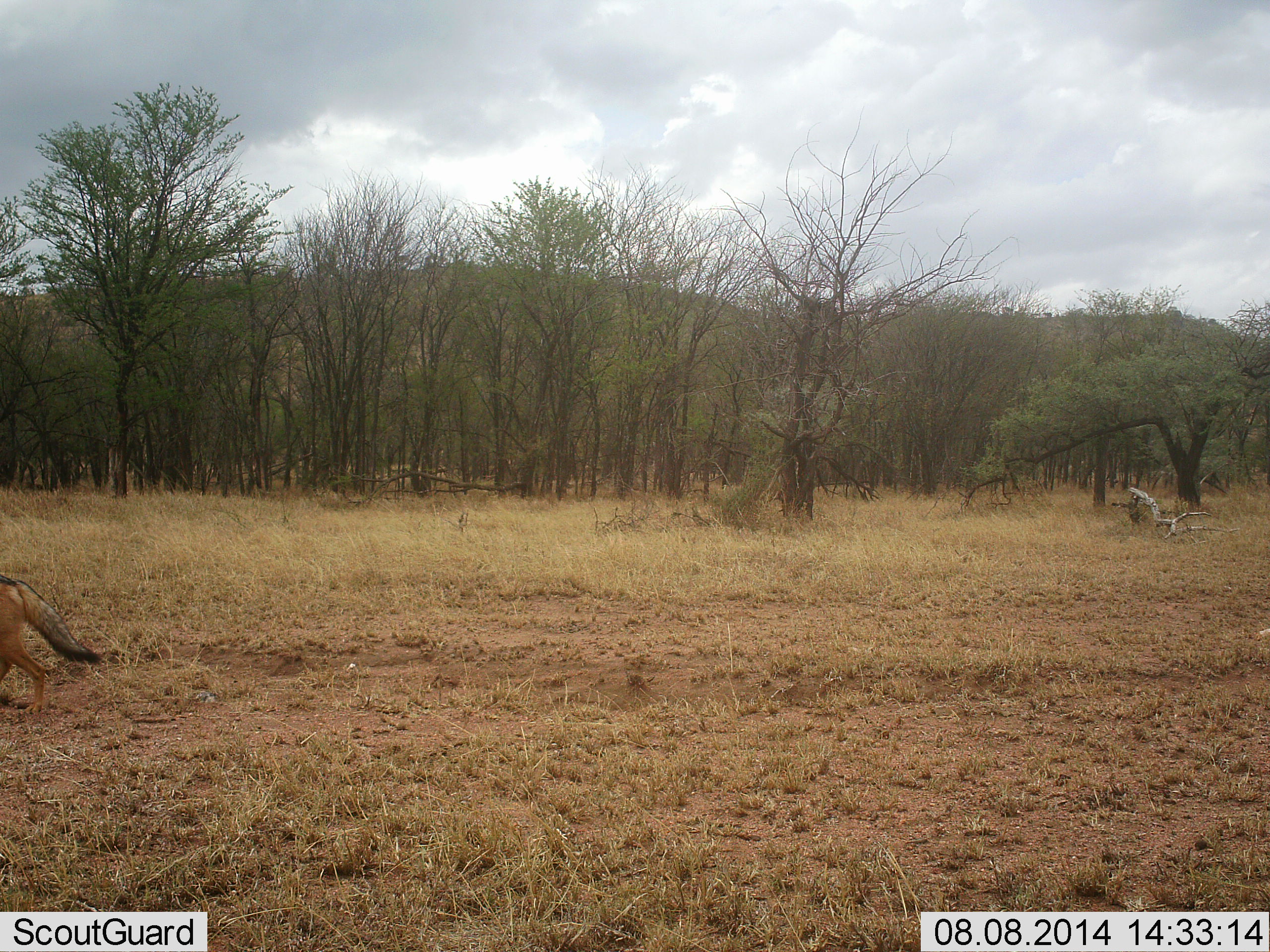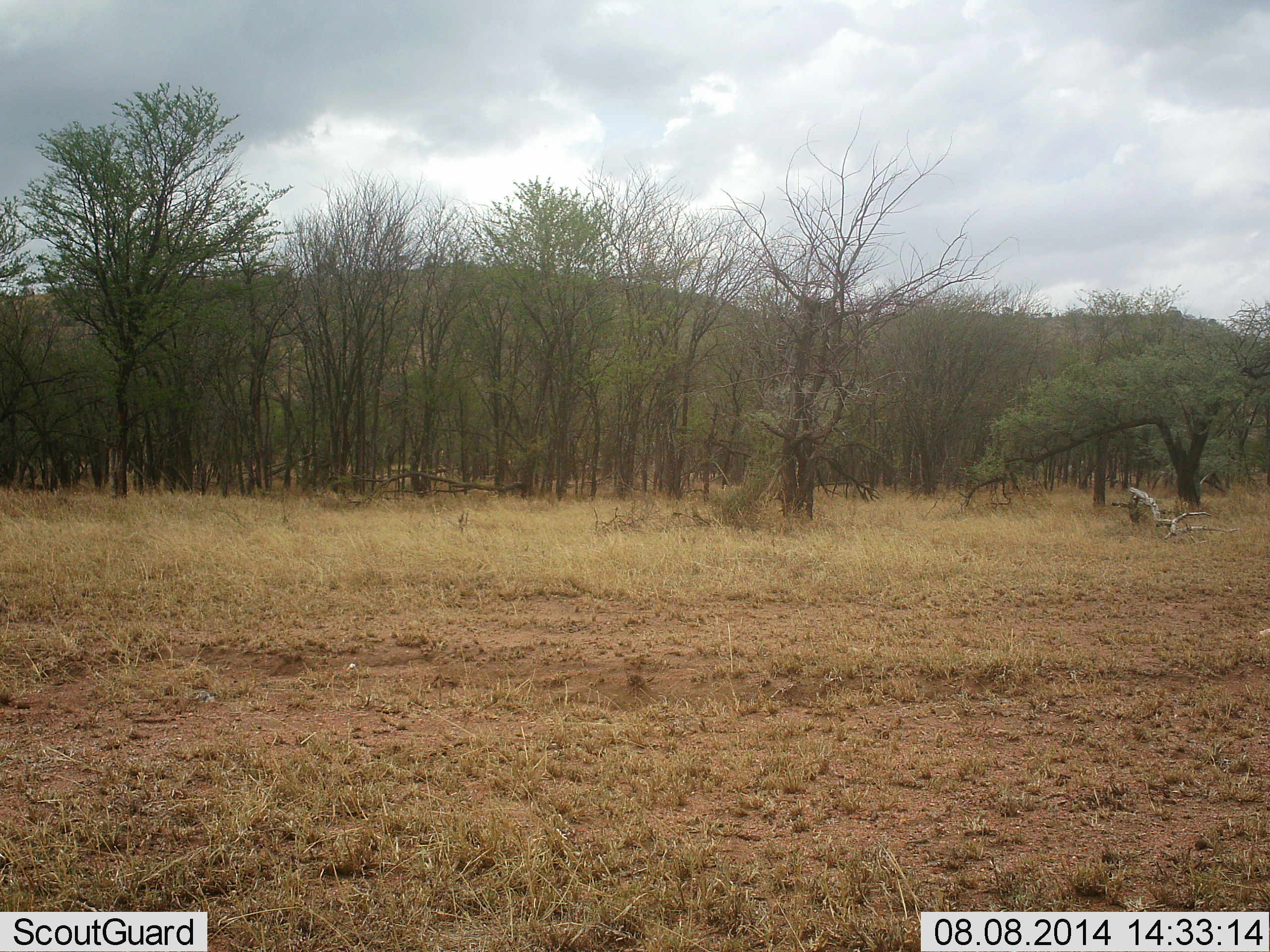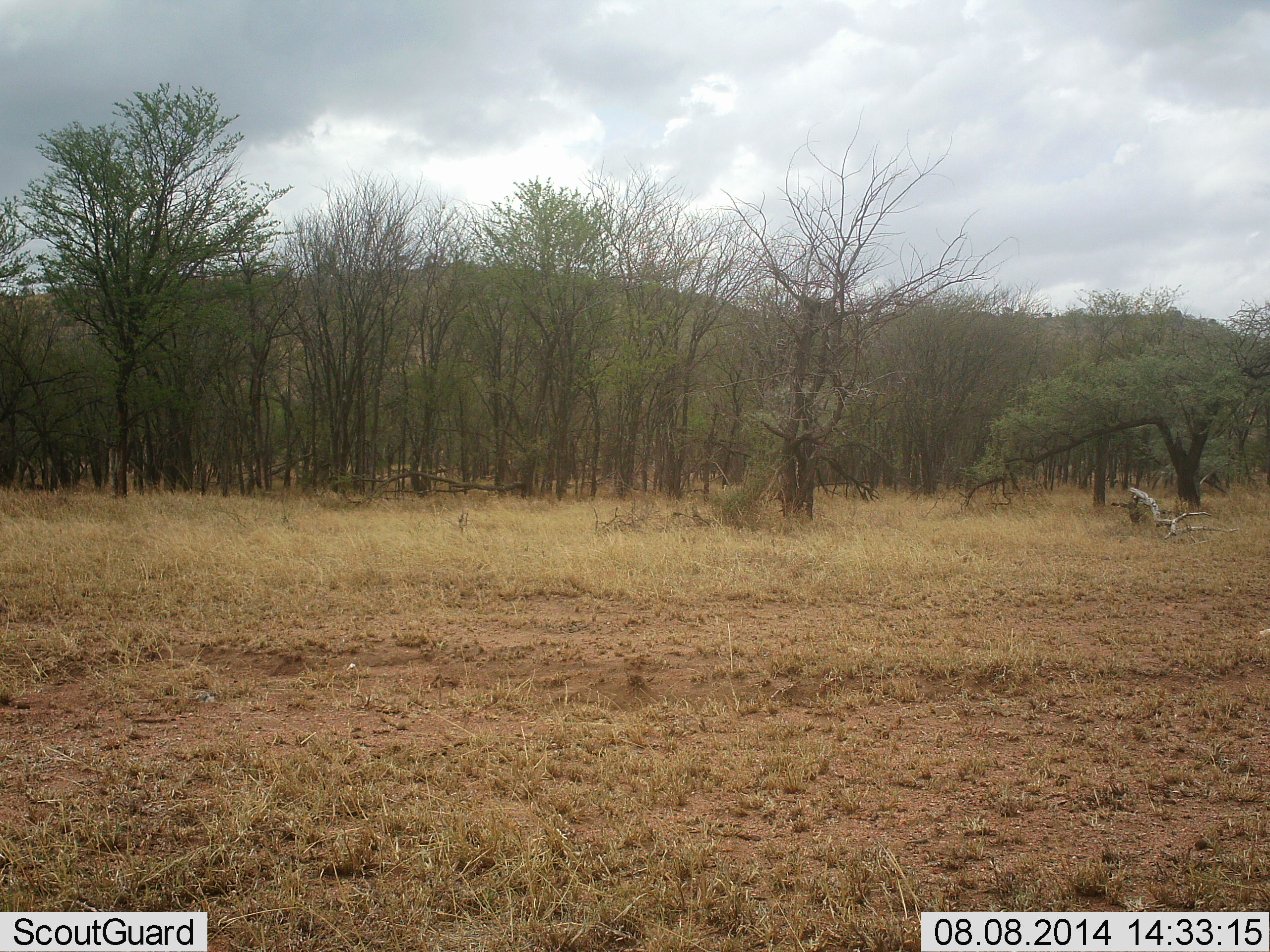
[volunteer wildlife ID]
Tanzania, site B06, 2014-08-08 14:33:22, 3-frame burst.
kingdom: Animalia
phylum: Chordata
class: Mammalia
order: Carnivora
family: Canidae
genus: Lupulella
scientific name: Lupulella mesomelas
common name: black-backed jackal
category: jackal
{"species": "jackal (black-backed jackal) (Lupulella mesomelas)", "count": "1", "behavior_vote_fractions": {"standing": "0%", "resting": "0%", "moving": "100%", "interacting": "0%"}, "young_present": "0%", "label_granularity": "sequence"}